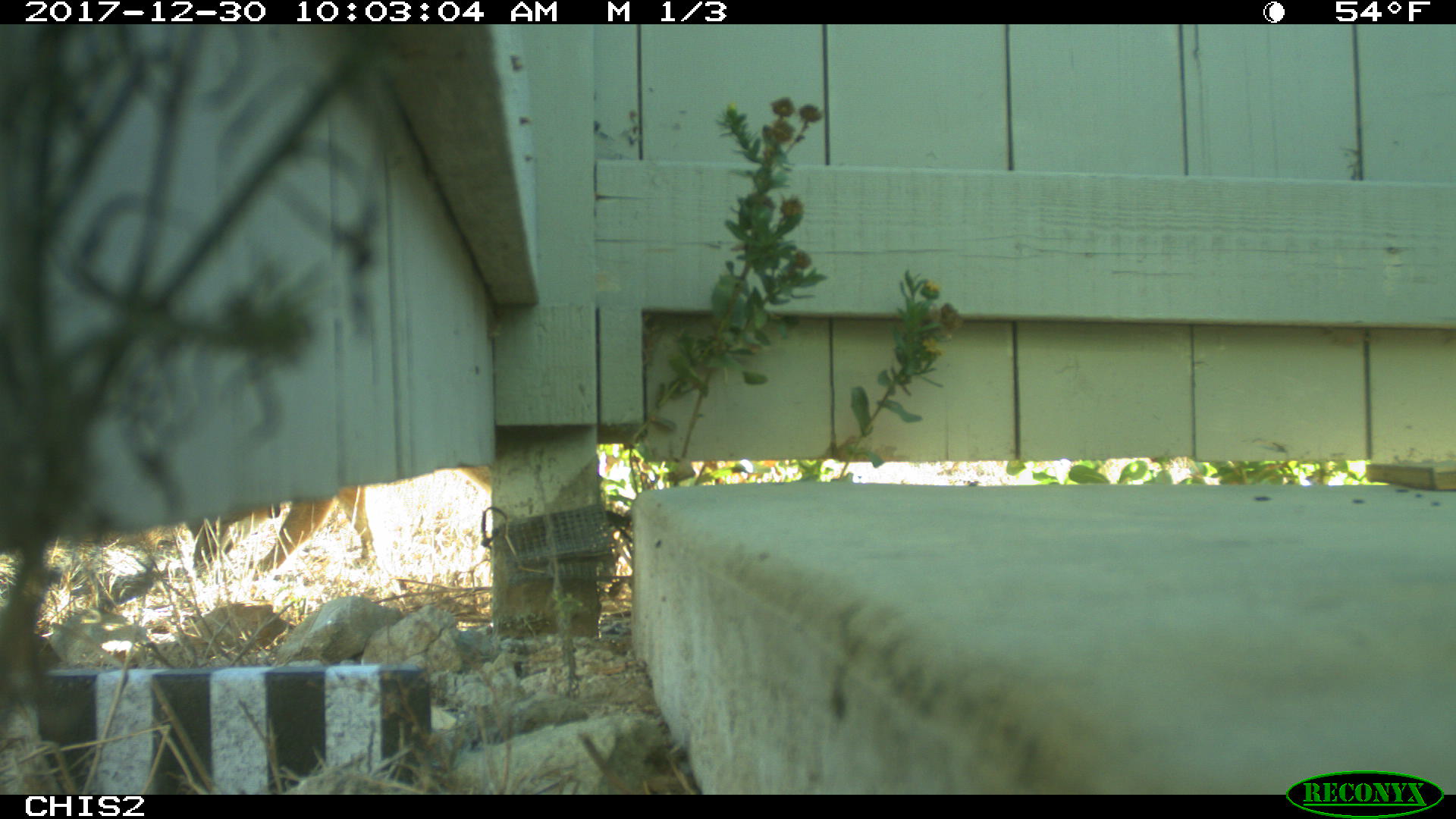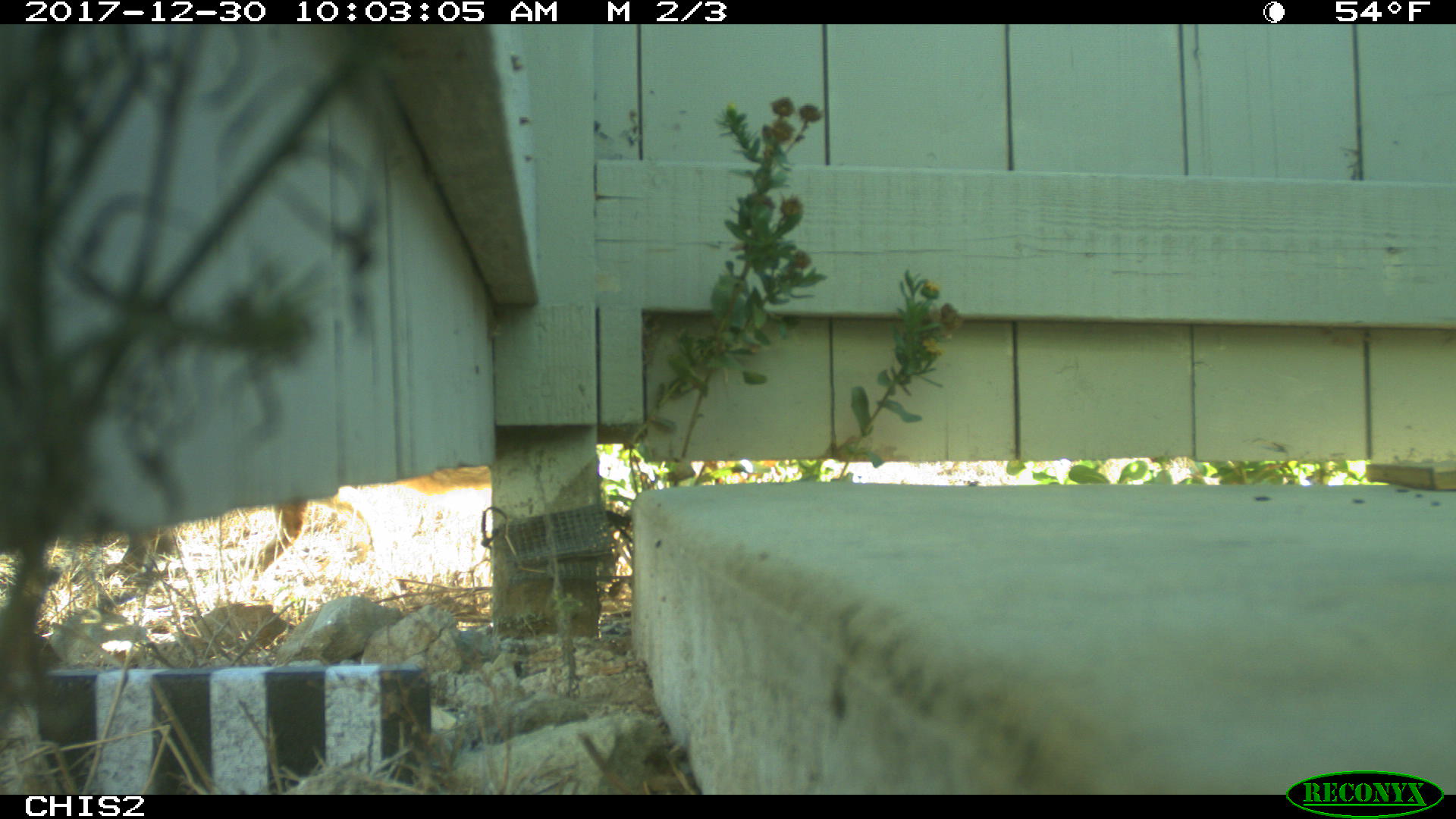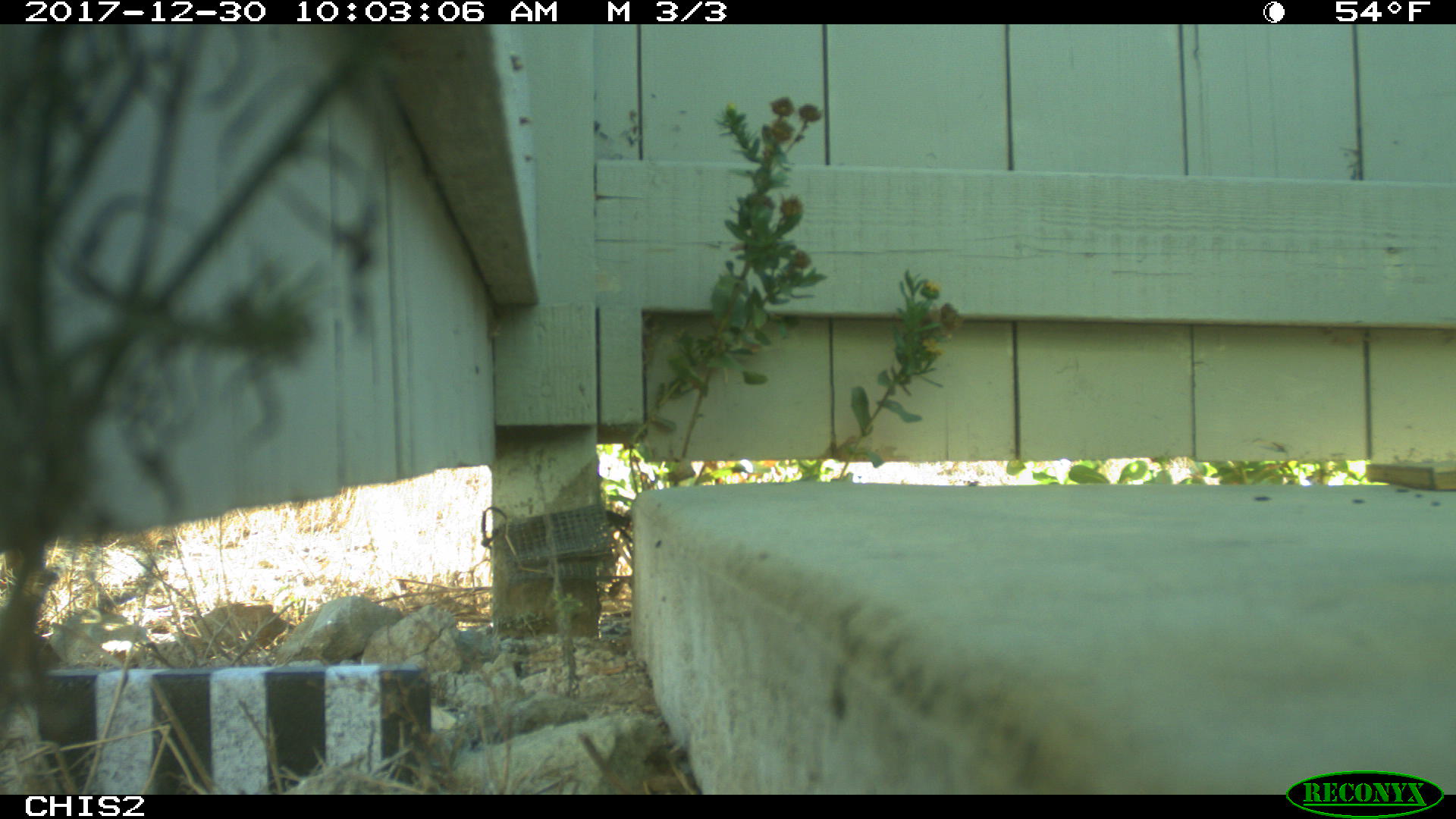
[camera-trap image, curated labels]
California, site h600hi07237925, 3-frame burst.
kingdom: Animalia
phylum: Chordata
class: Mammalia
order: Carnivora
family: Canidae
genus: Urocyon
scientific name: Urocyon littoralis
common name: island fox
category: fox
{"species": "fox (island fox) (Urocyon littoralis)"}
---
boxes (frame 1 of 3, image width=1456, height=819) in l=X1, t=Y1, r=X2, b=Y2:
fox: l=186, t=465, r=491, b=579